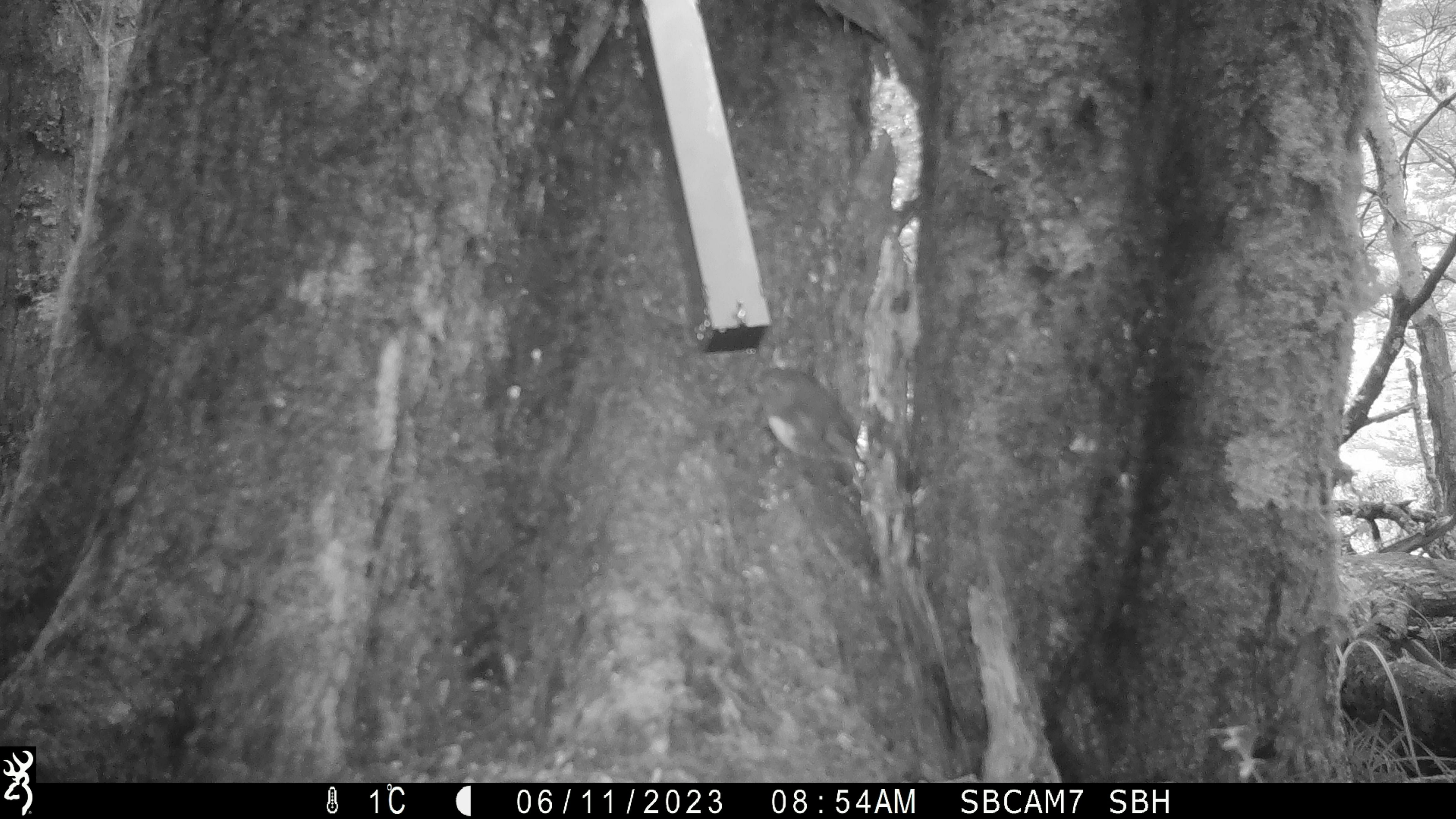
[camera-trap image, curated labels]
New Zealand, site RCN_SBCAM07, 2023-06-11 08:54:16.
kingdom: Animalia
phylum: Chordata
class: Aves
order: Passeriformes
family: Petroicidae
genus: Petroica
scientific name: Petroica australis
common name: new zealand robin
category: robin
Robin (new zealand robin) (Petroica australis).